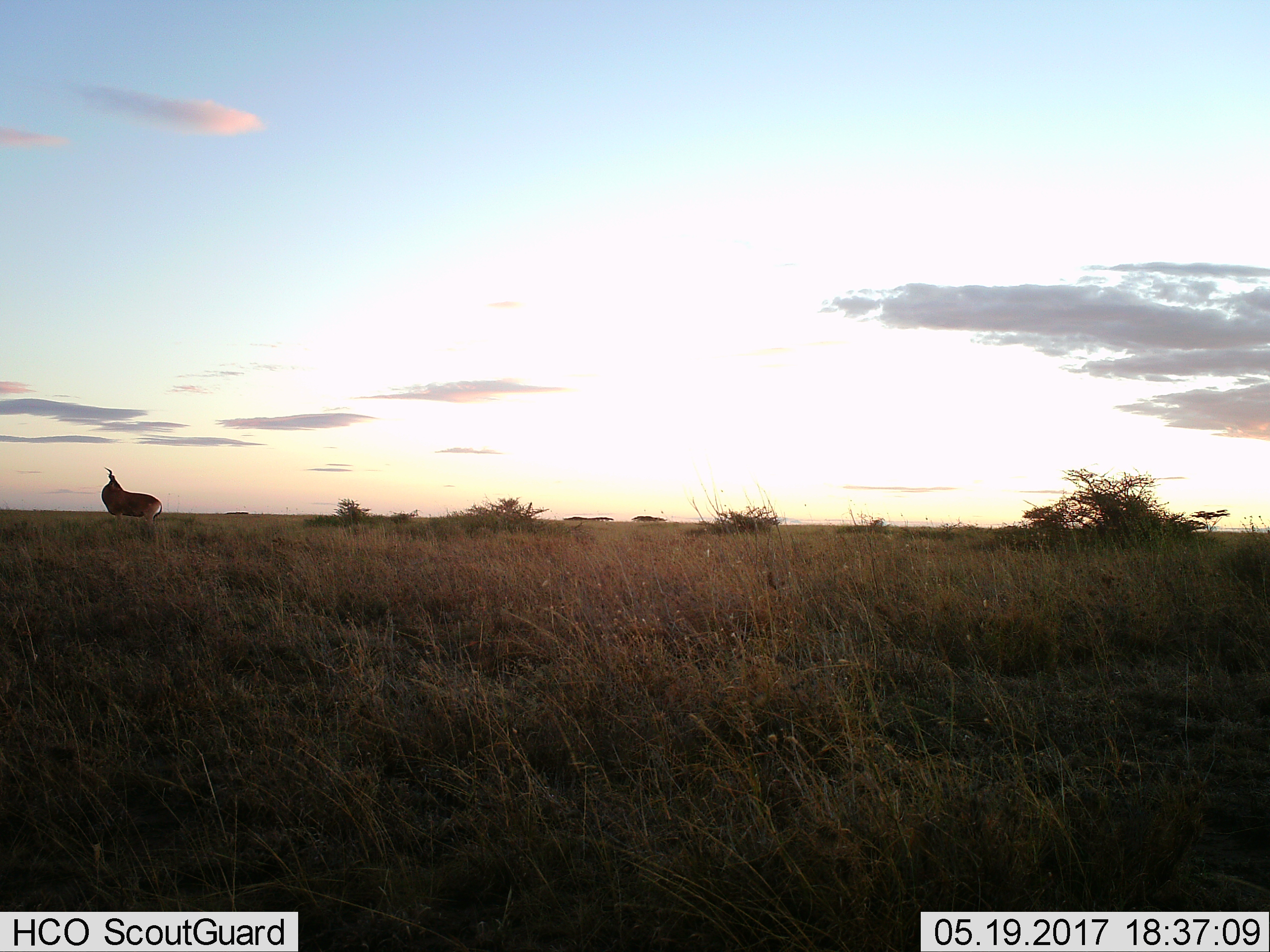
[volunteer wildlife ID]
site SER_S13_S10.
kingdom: Animalia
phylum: Chordata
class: Mammalia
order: Artiodactyla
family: Bovidae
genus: Alcelaphus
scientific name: Alcelaphus buselaphus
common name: hartebeest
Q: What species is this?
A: Hartebeest (Alcelaphus buselaphus).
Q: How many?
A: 1.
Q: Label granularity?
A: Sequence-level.